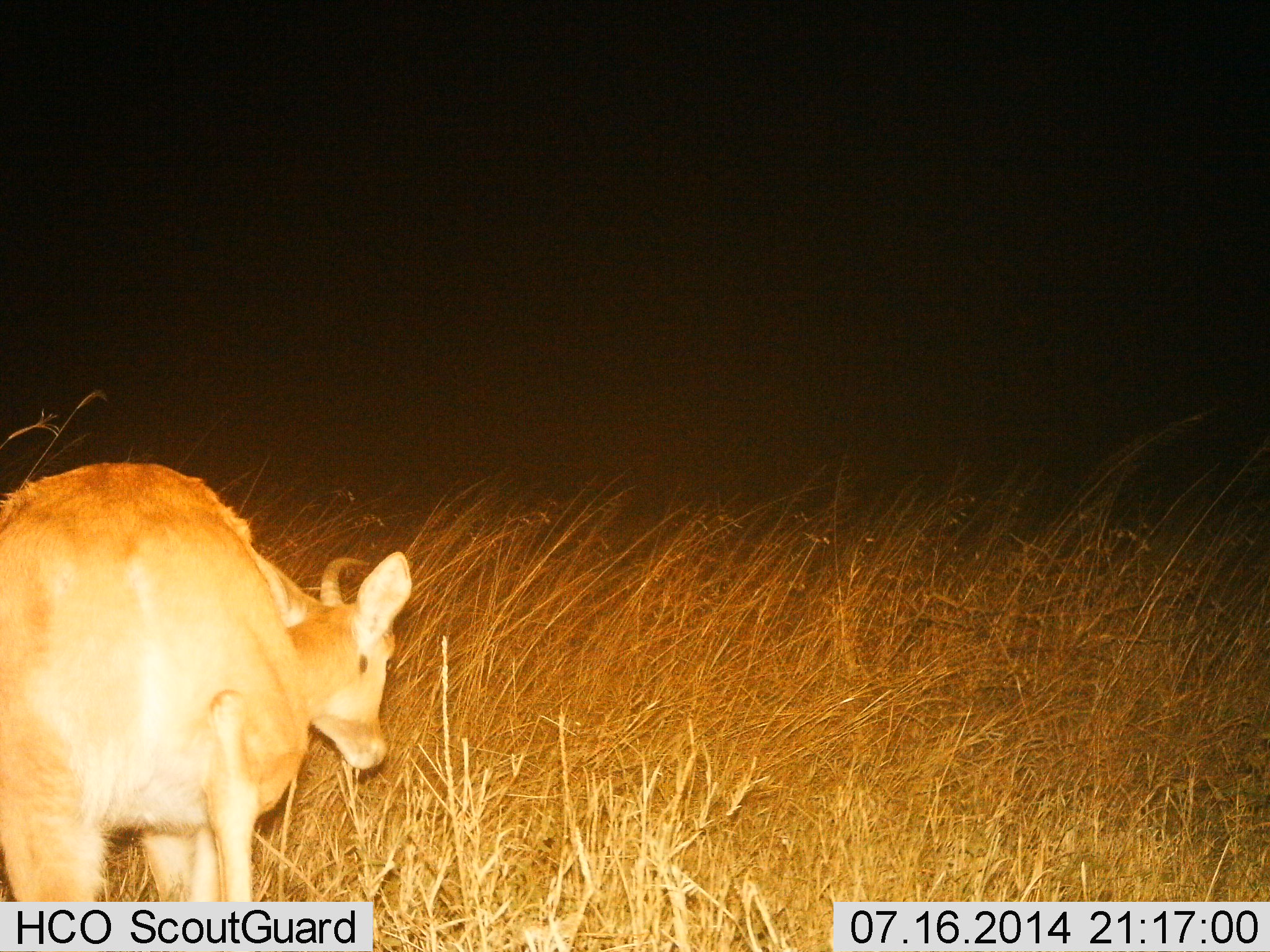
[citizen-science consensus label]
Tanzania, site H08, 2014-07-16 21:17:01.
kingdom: Animalia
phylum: Chordata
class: Mammalia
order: Artiodactyla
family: Bovidae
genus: Redunca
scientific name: Redunca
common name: reedbuck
Reedbuck (Redunca), count 1. Behavior (volunteer vote fractions): standing 50%, resting 0%, moving 50%, interacting 0%. Young present (vote fraction): 0%. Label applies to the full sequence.